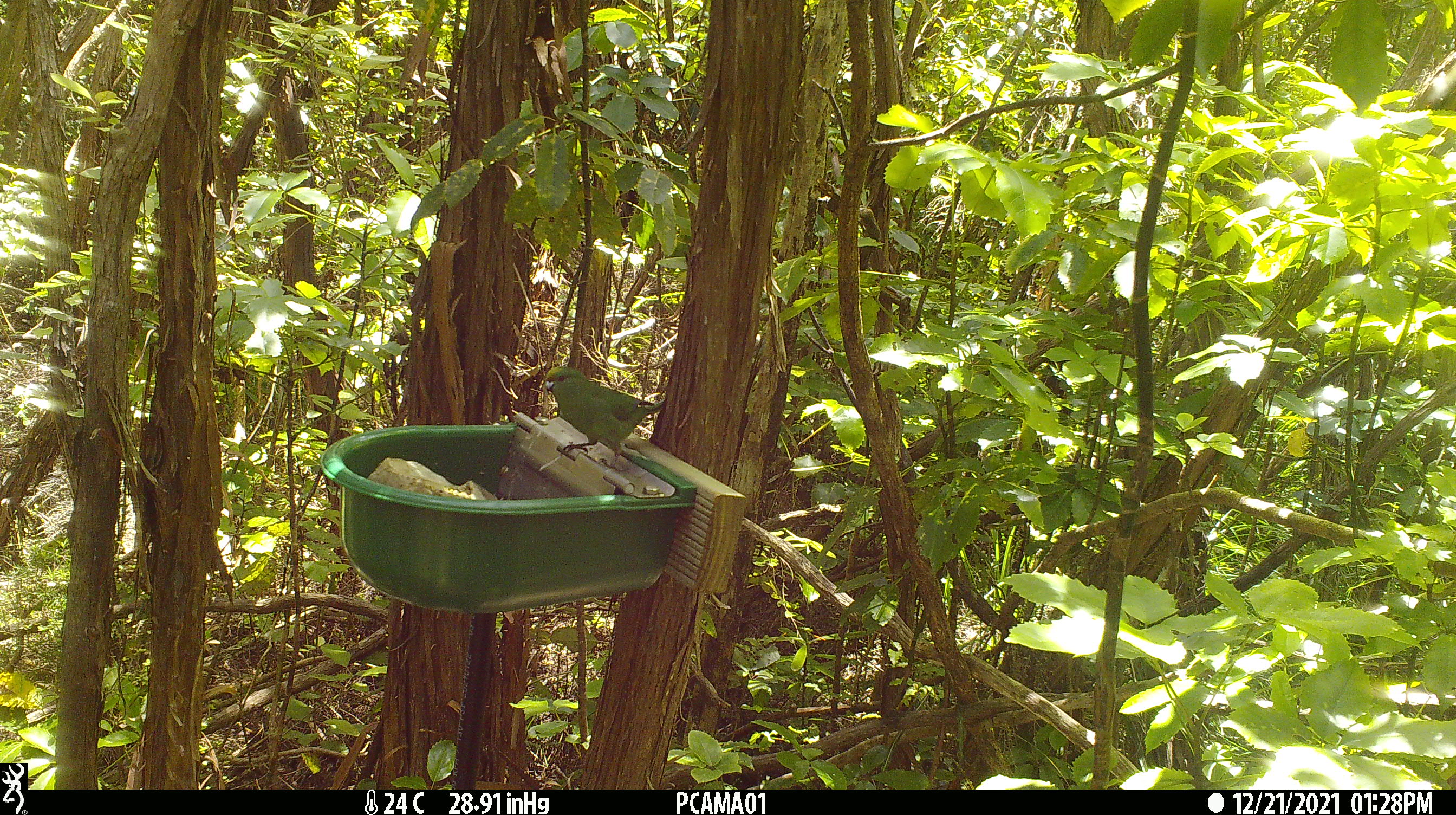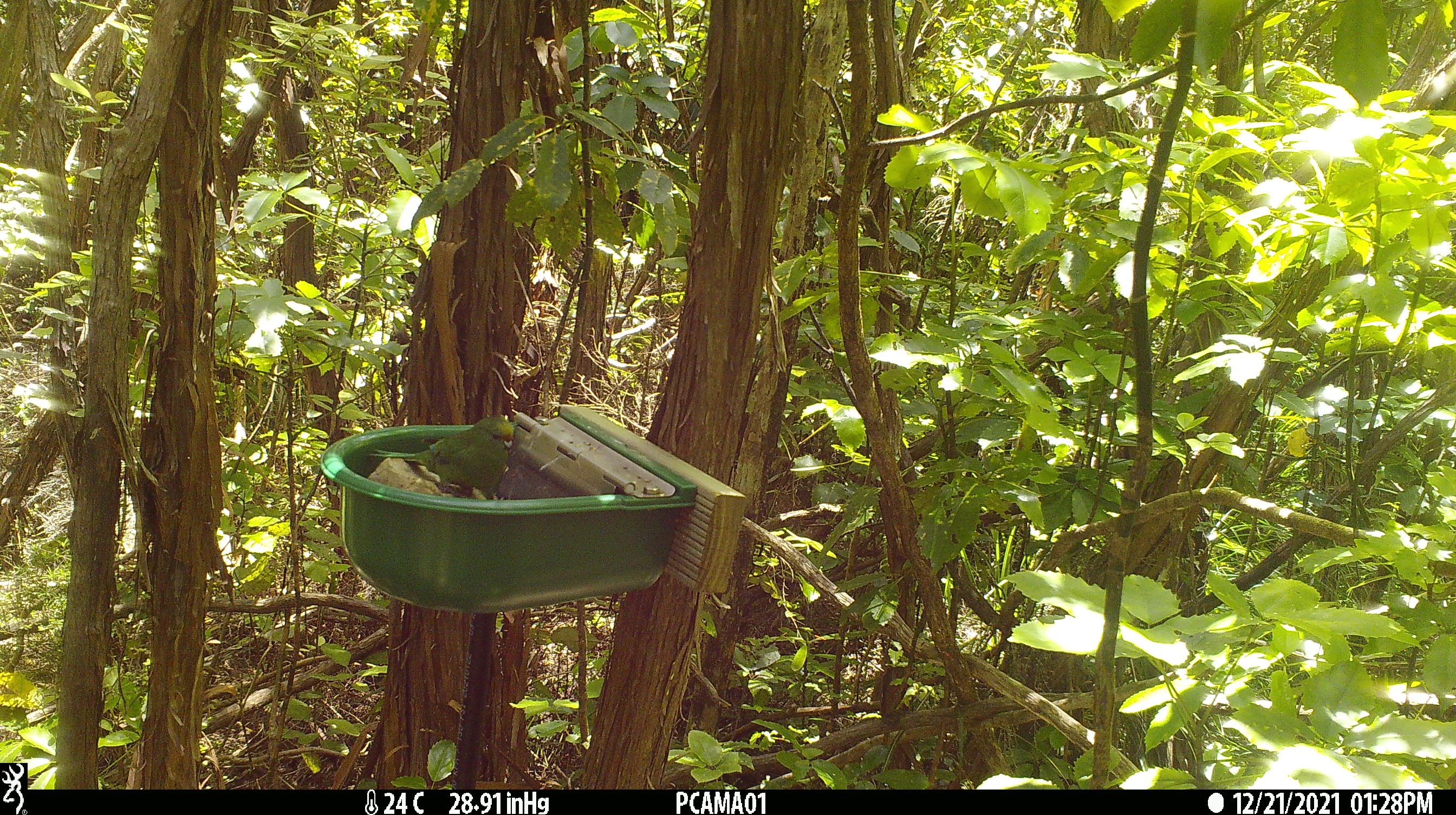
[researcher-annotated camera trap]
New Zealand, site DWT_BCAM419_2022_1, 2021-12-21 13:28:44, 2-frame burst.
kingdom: Animalia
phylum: Chordata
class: Aves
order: Psittaciformes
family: Psittaculidae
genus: Cyanoramphus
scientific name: Cyanoramphus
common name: parakeet